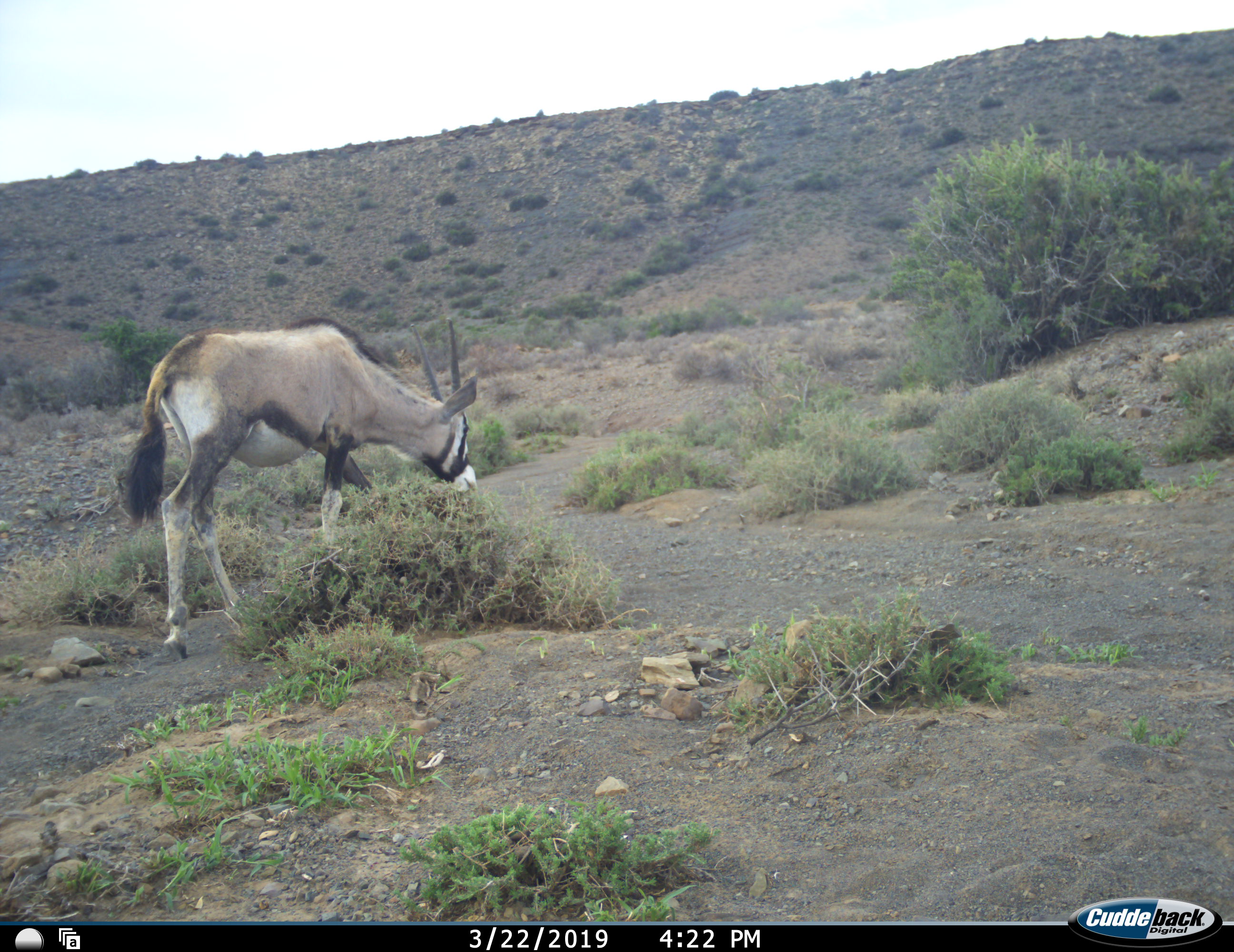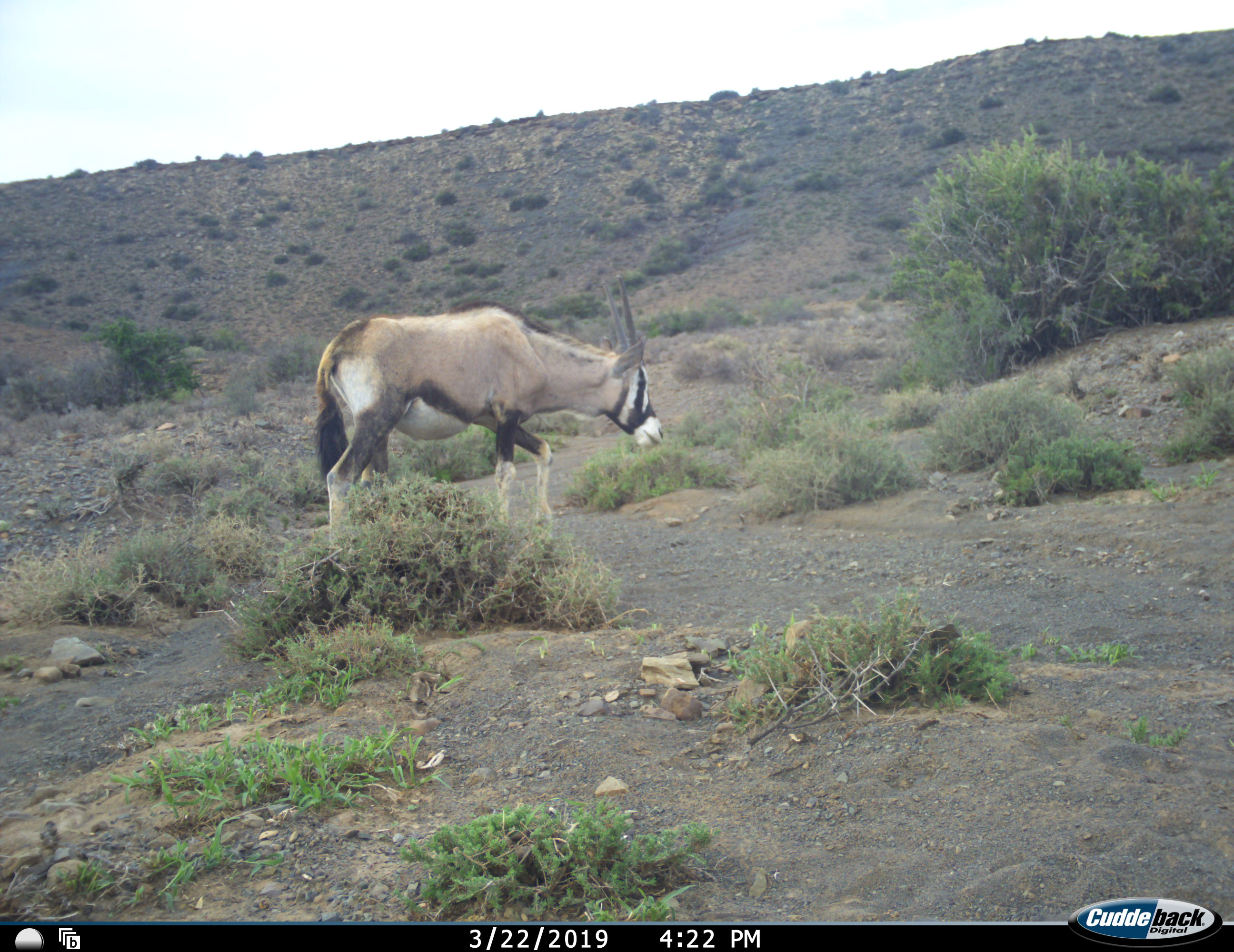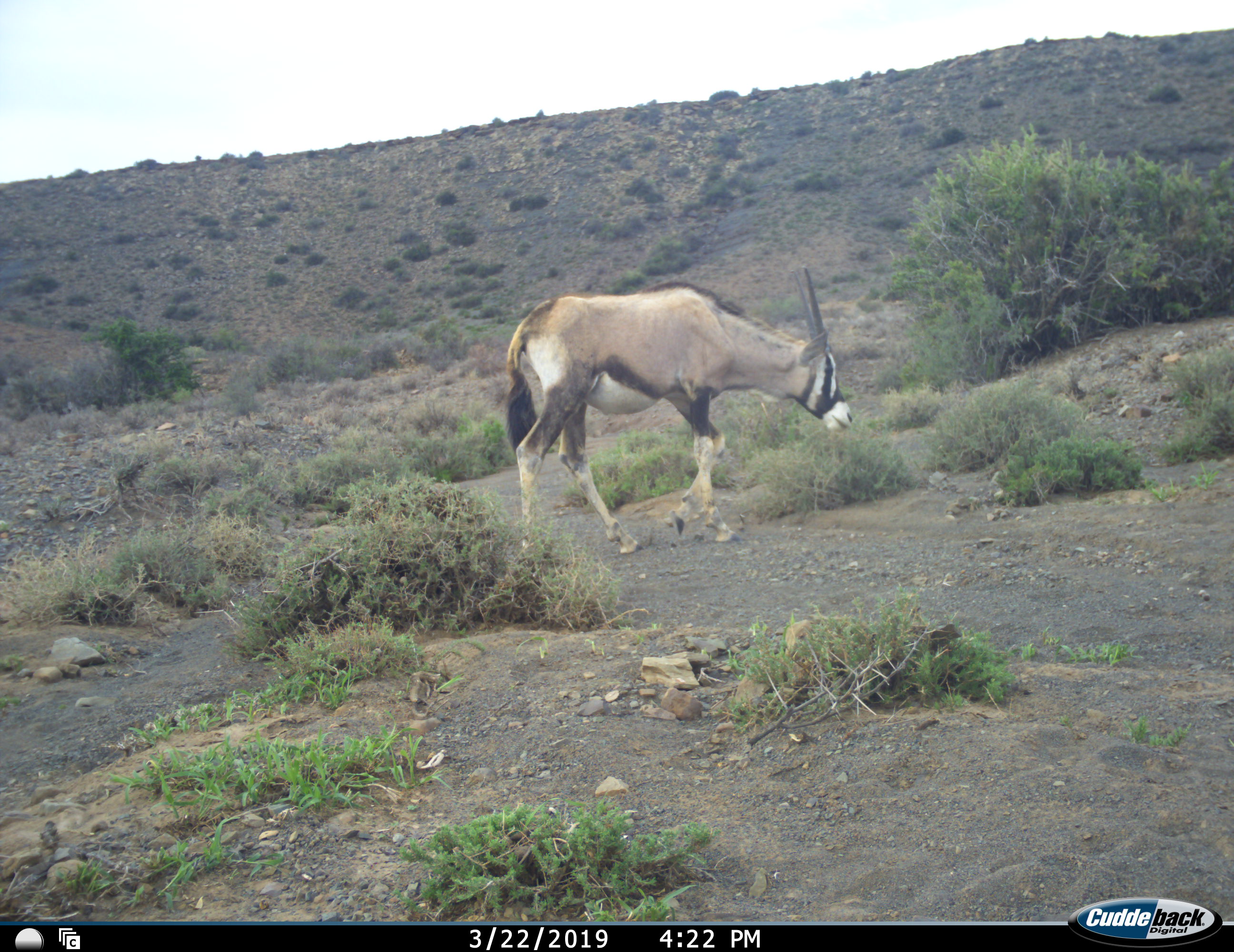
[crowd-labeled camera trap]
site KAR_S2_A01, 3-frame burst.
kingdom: Animalia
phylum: Chordata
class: Mammalia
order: Artiodactyla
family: Bovidae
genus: Oryx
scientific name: Oryx gazella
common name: gemsbok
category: oryx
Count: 1.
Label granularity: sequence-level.